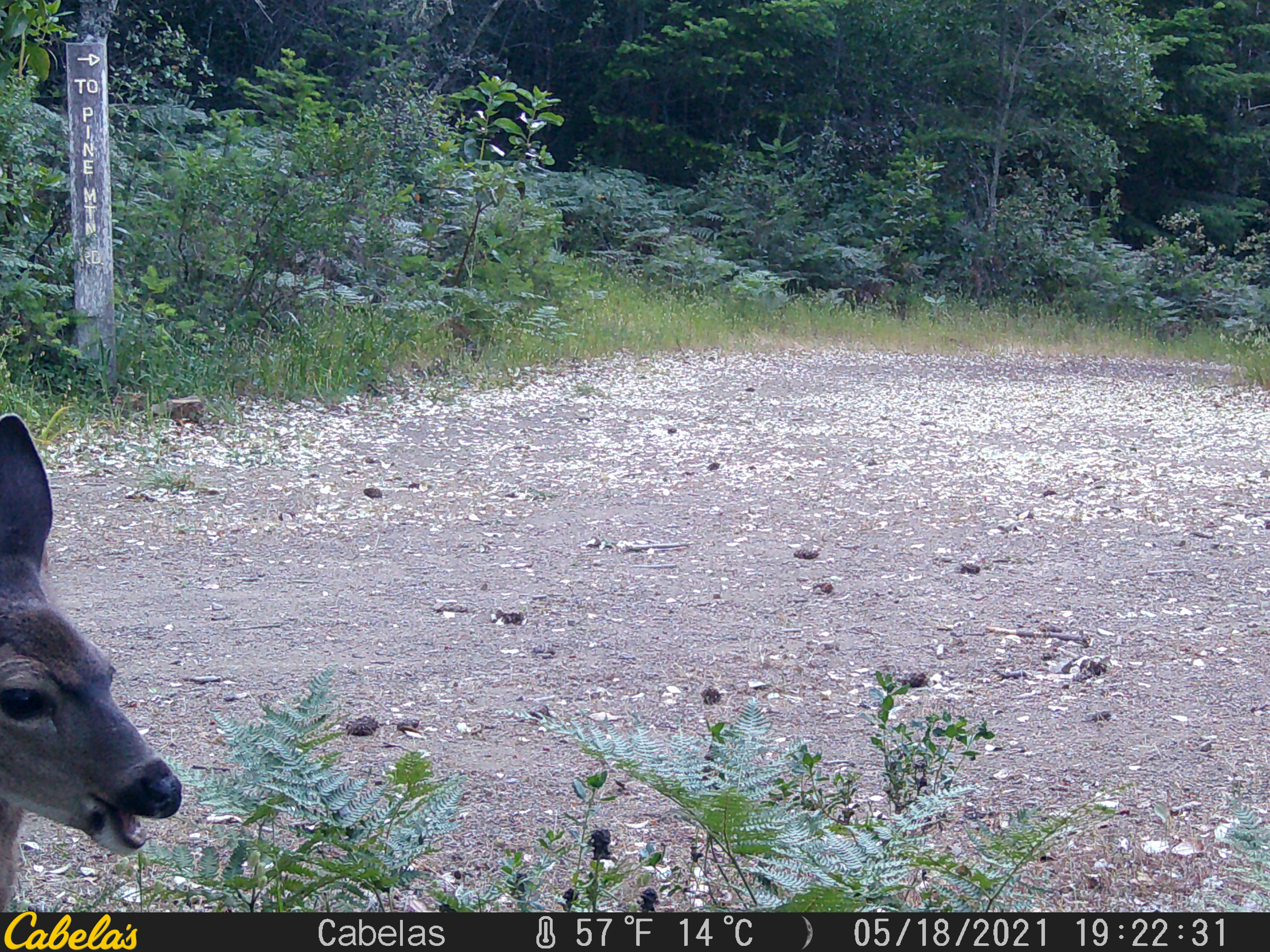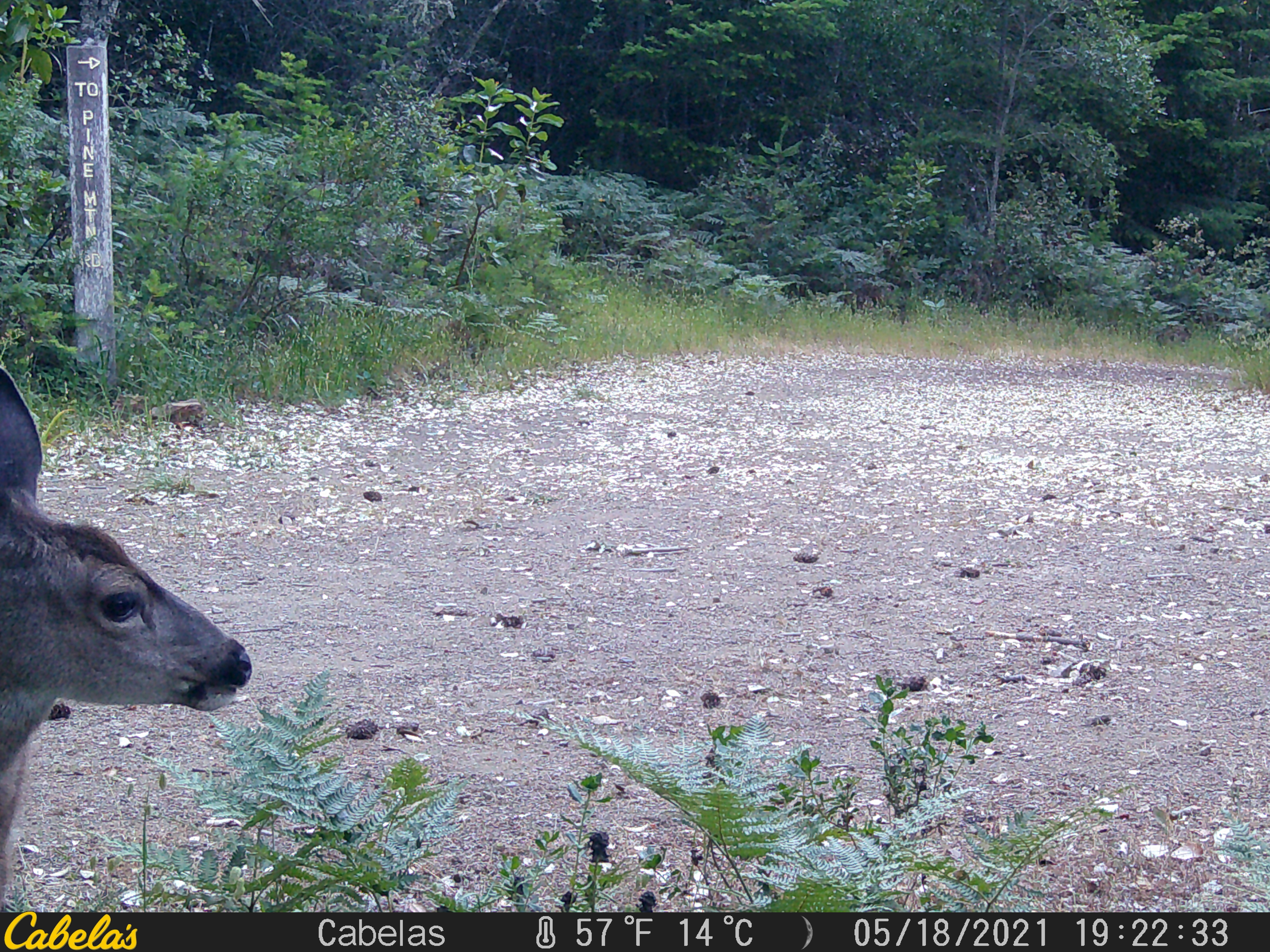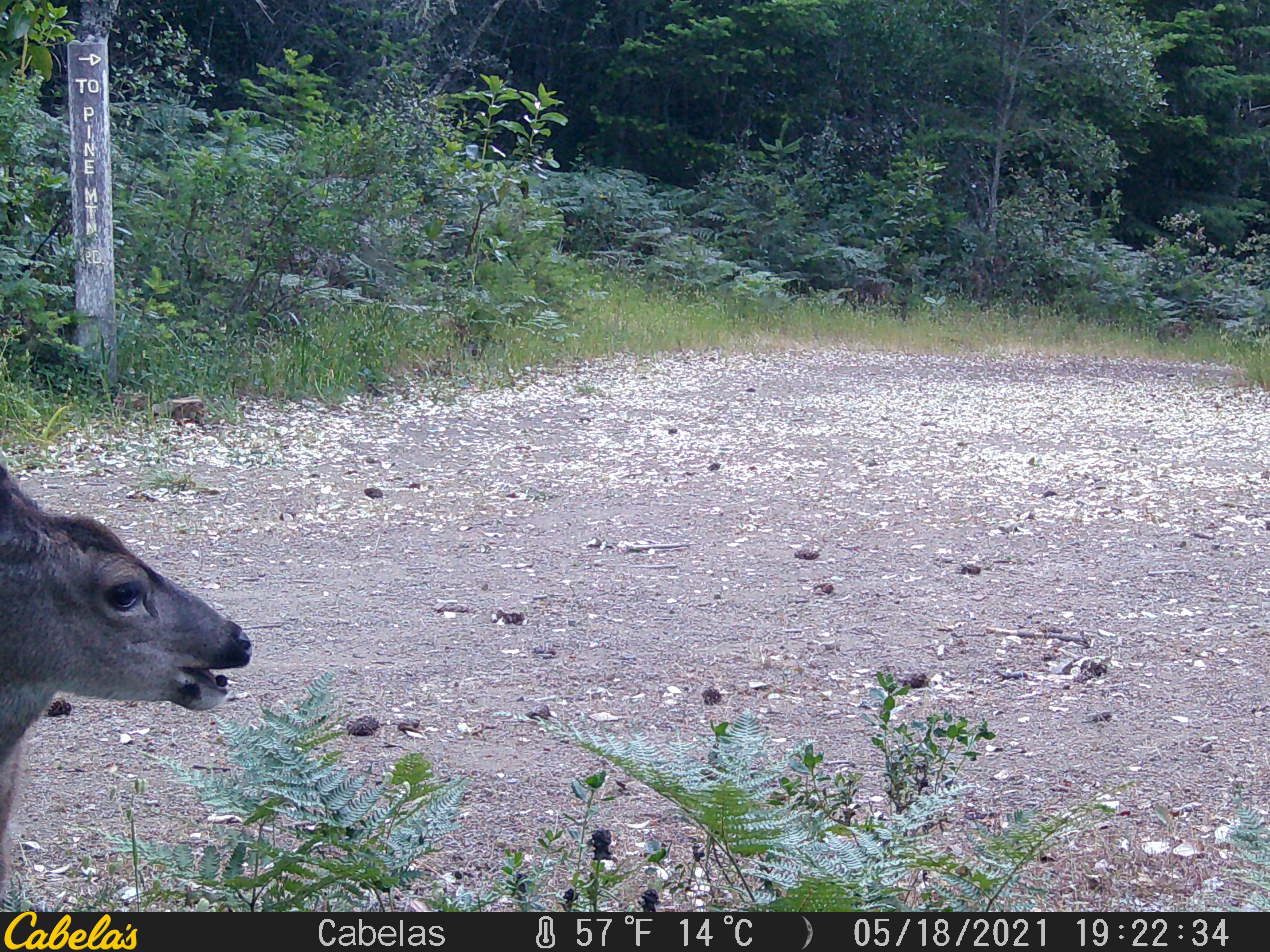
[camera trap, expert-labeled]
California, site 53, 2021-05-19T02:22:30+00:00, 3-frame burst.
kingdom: Animalia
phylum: Chordata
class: Mammalia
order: Artiodactyla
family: Cervidae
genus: Odocoileus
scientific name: Odocoileus hemionus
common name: mule deer